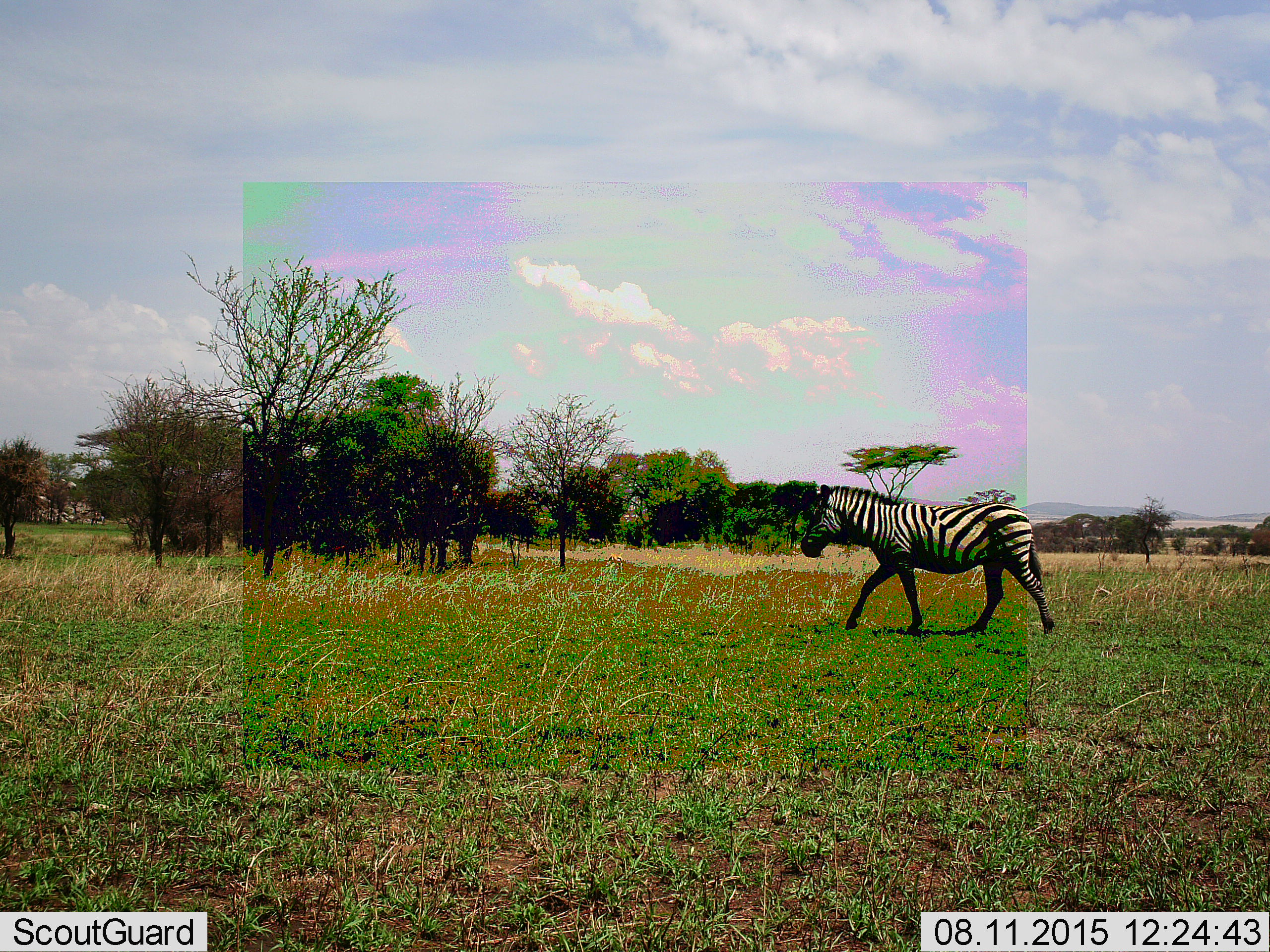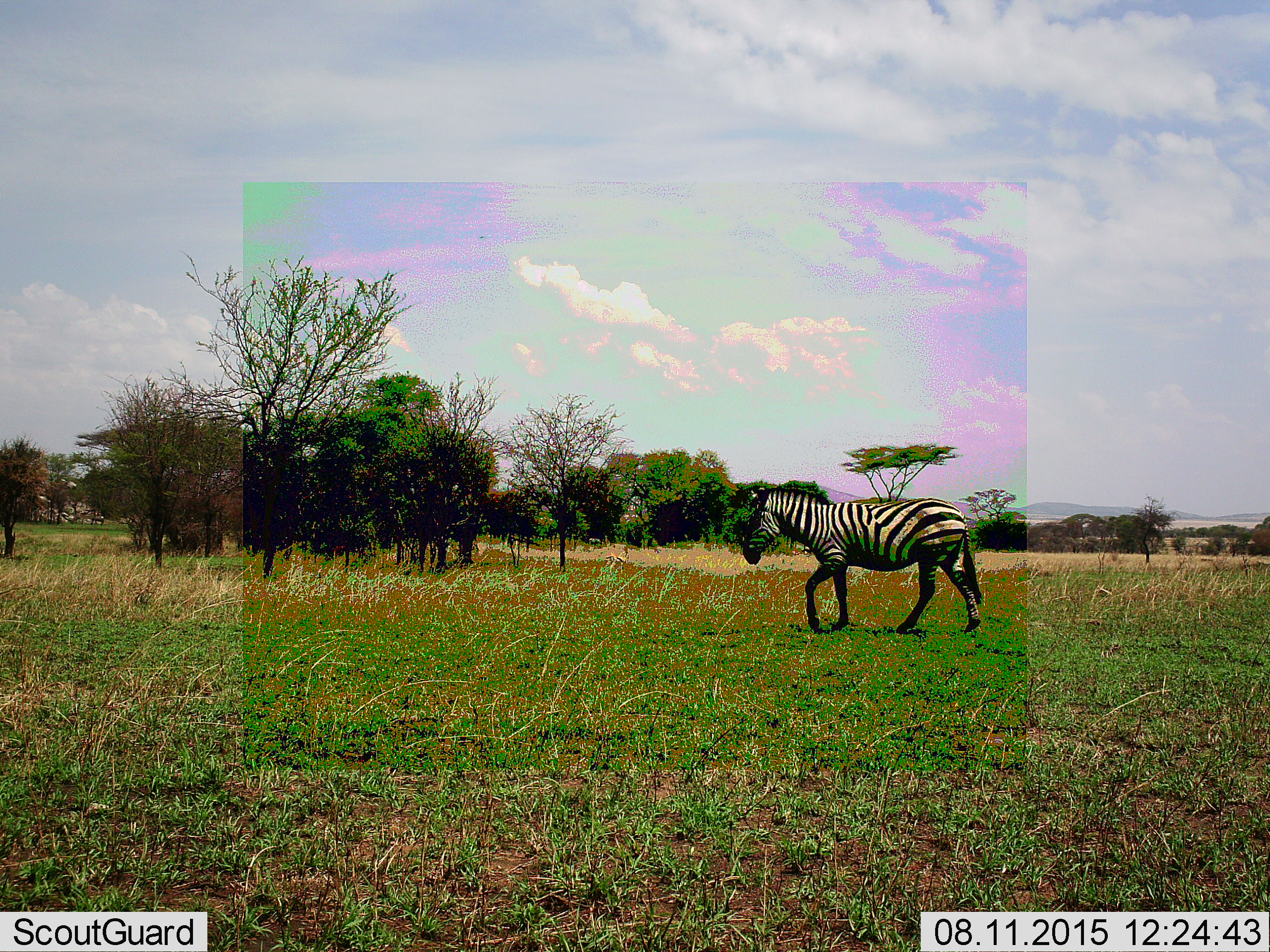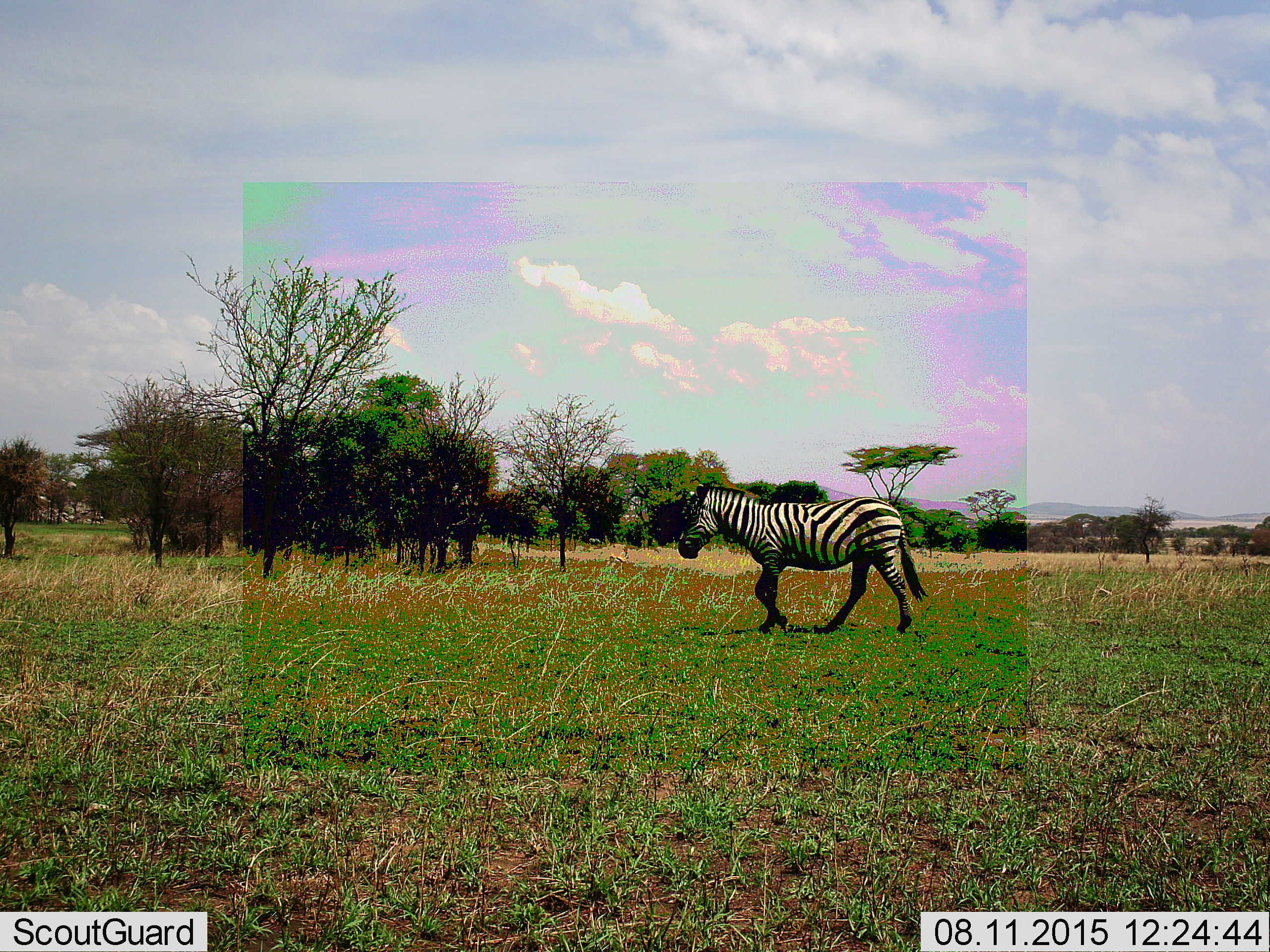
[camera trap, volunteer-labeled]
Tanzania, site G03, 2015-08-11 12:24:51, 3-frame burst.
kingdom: Animalia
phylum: Chordata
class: Mammalia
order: Perissodactyla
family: Equidae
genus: Equus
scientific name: Equus quagga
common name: plains zebra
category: zebra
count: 1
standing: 5%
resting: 0%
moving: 100%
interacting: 0%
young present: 0%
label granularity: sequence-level